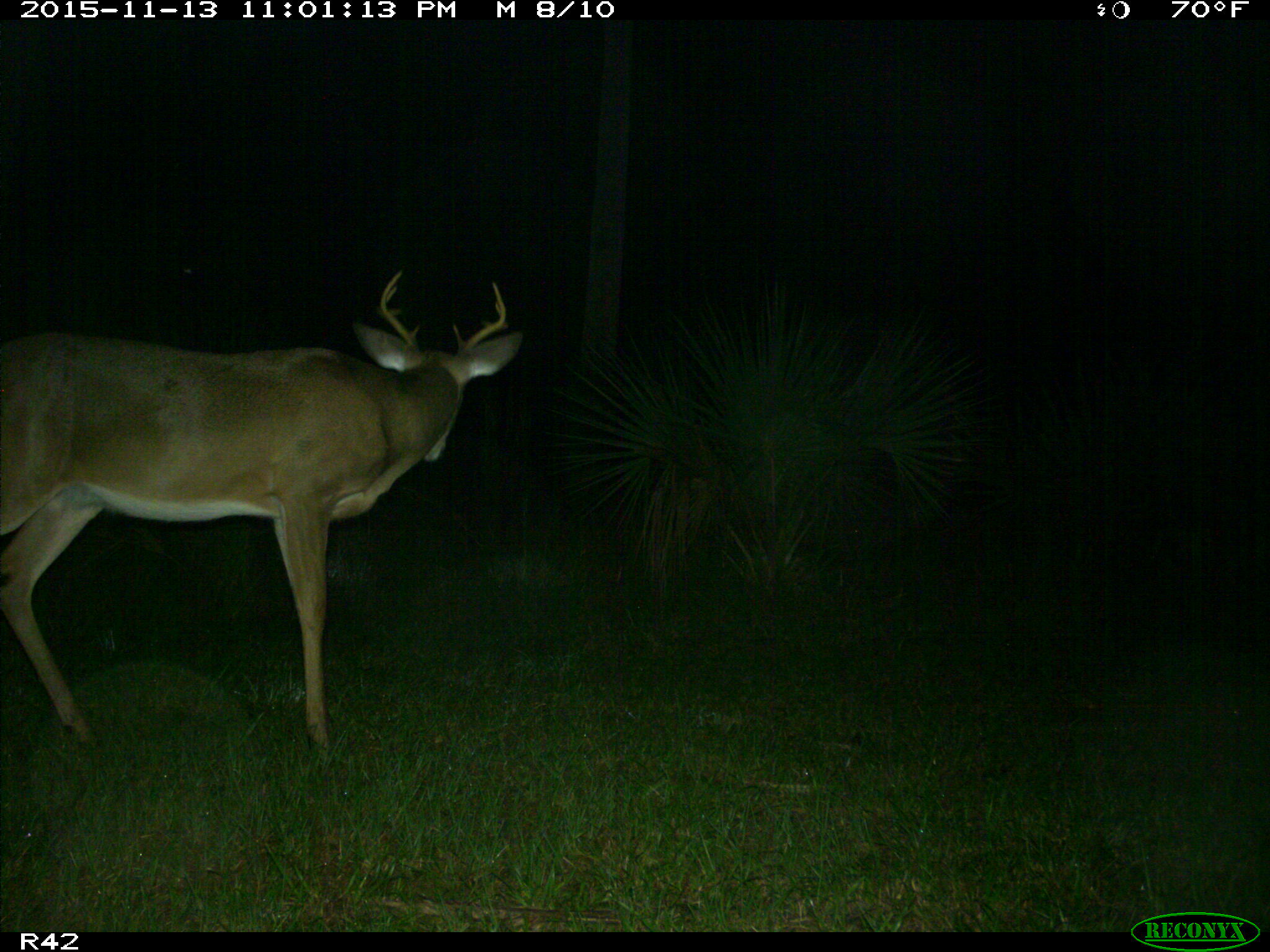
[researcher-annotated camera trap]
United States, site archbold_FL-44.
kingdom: Animalia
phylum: Chordata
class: Mammalia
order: Artiodactyla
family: Cervidae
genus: Odocoileus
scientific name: Odocoileus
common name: deer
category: unidentified deer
Unidentified deer (deer) (Odocoileus).